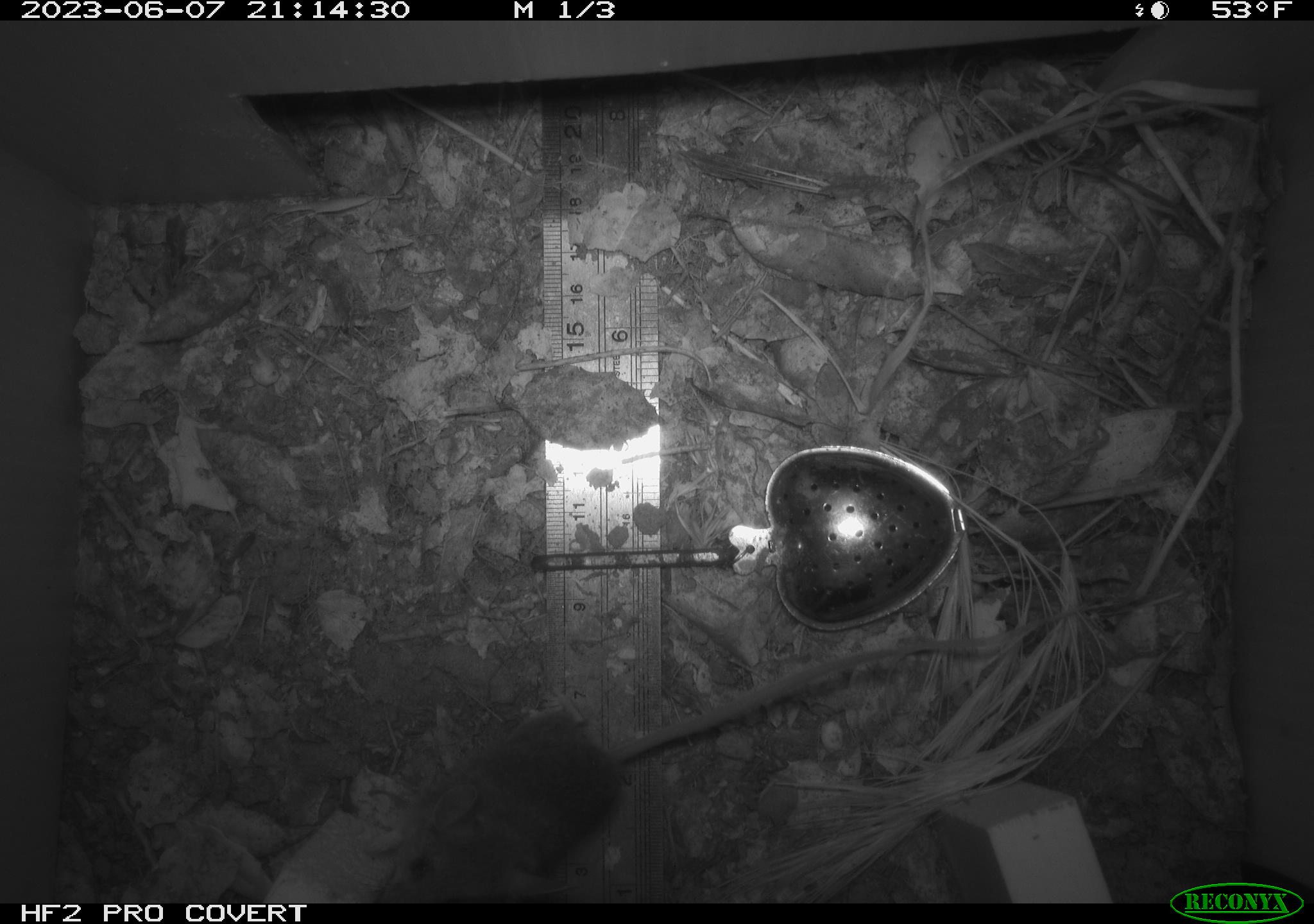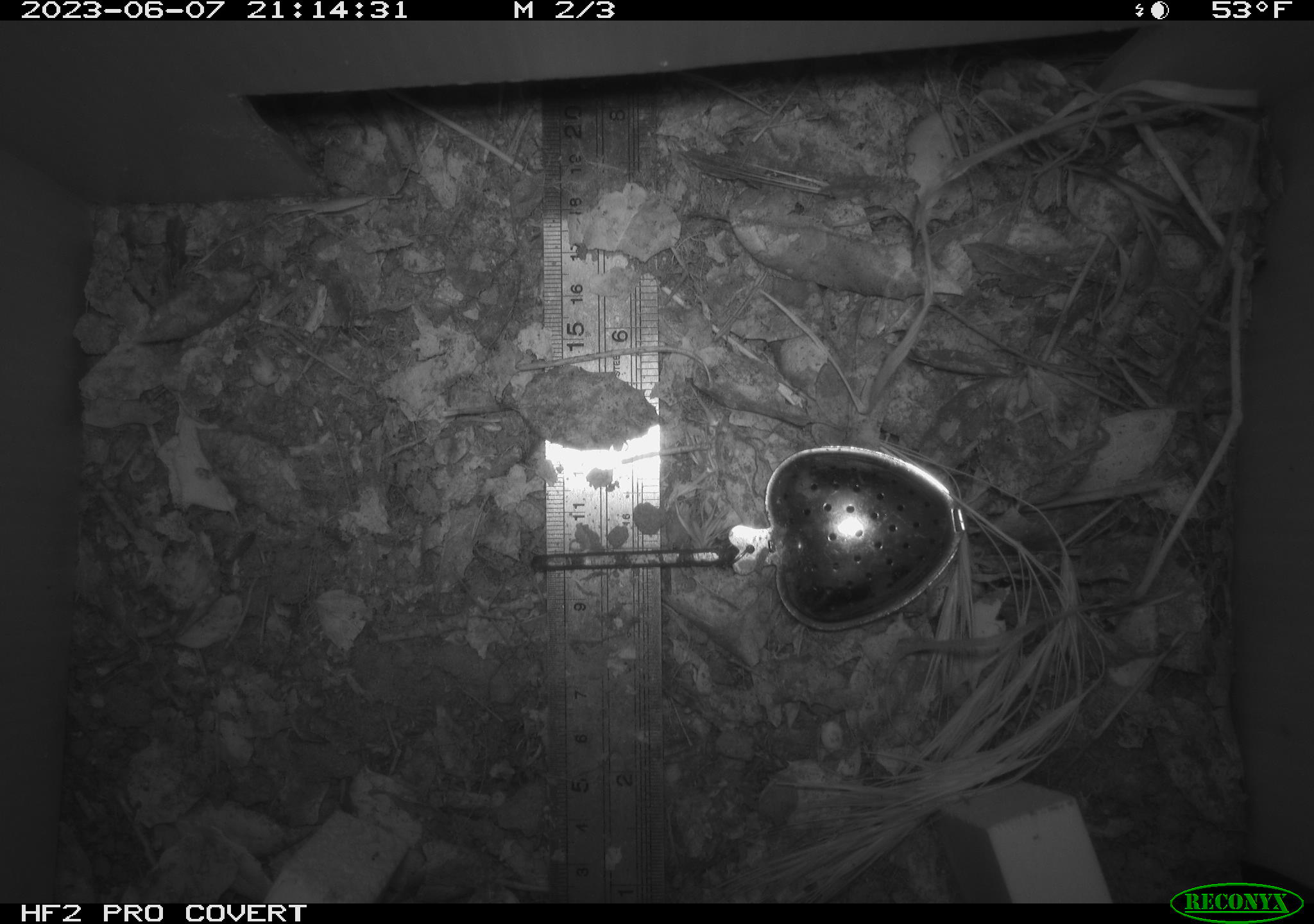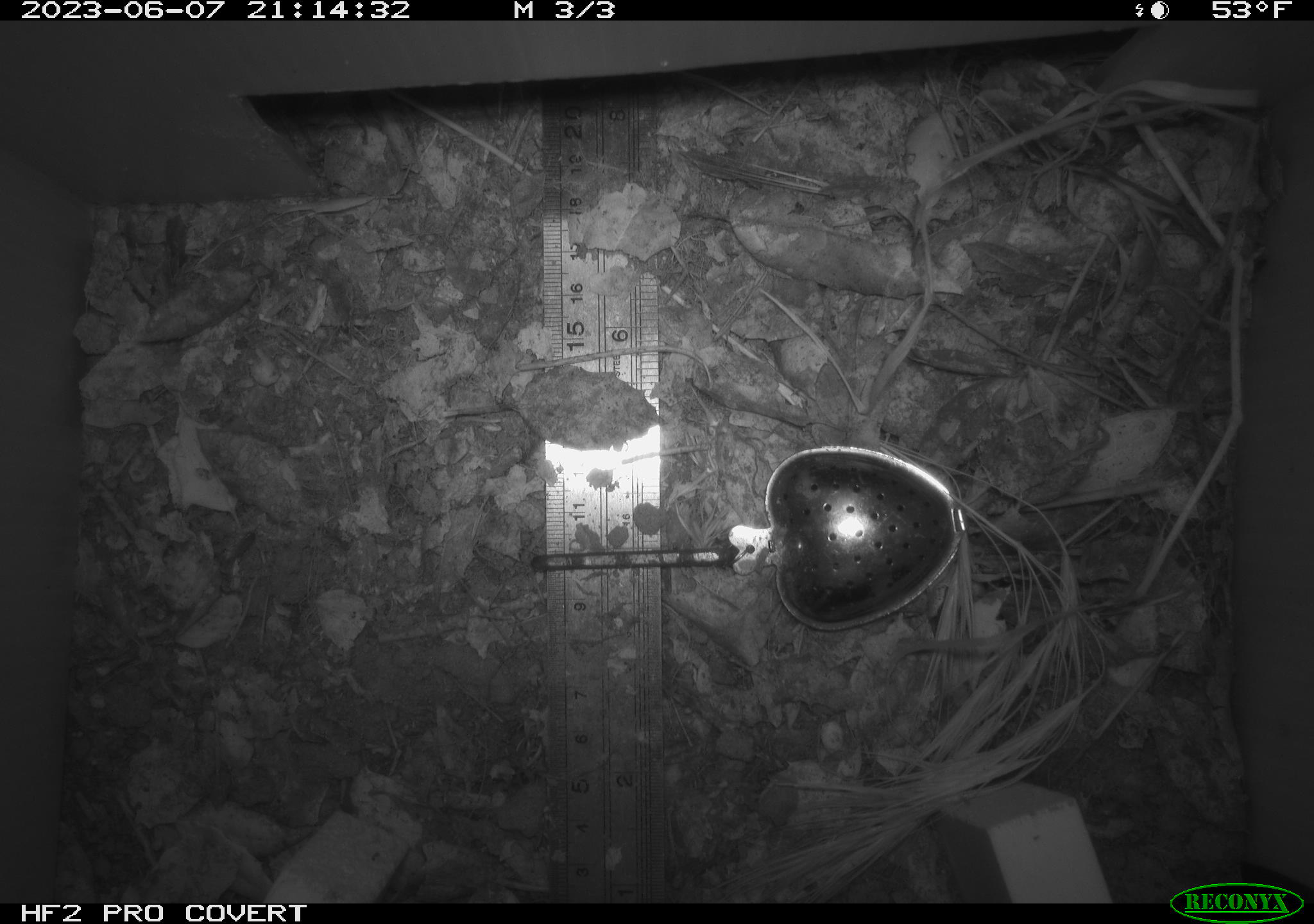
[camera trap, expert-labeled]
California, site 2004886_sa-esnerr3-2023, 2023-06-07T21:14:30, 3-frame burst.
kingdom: Animalia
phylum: Chordata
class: Mammalia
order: Rodentia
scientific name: Rodentia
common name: mouse species